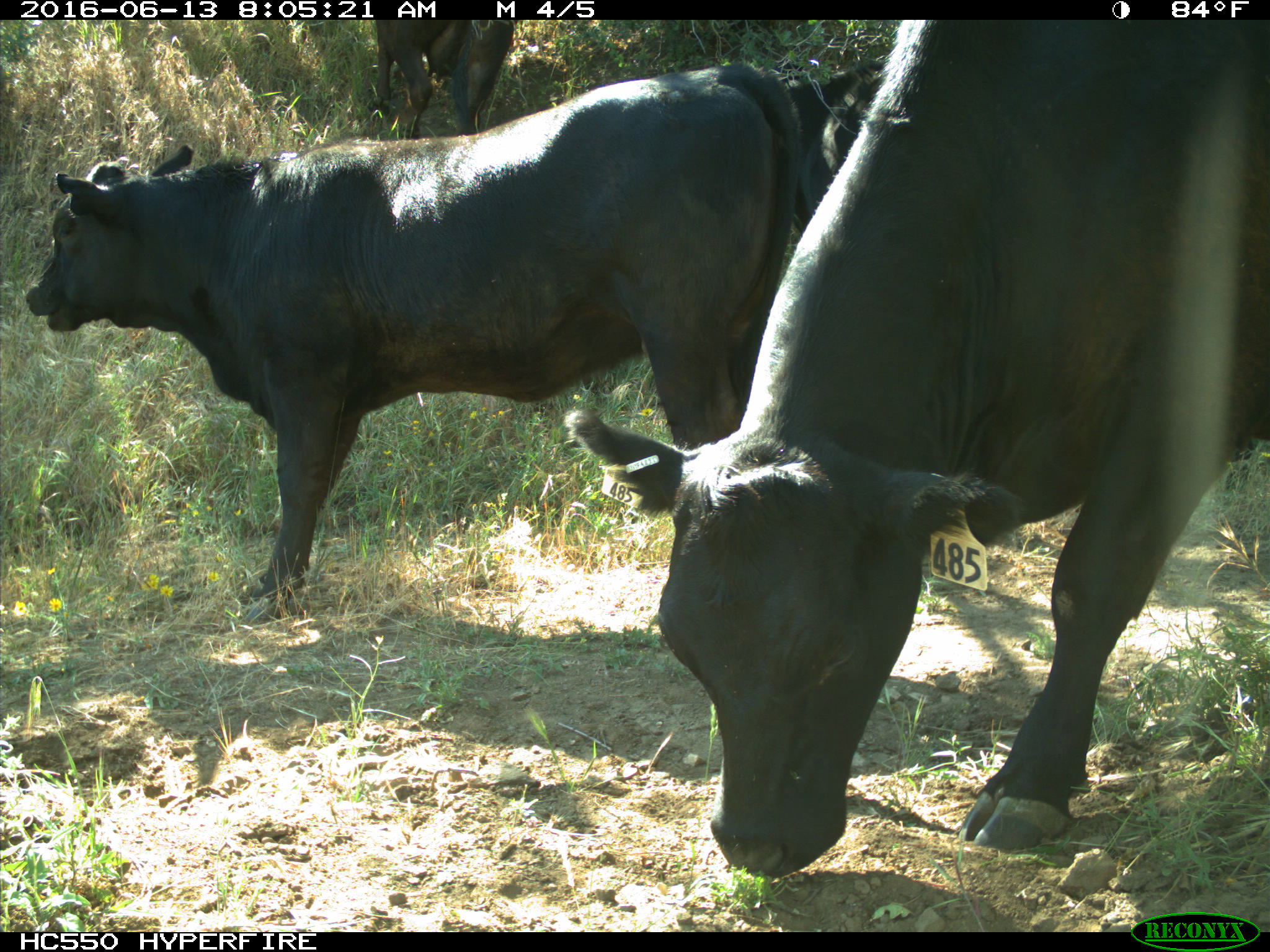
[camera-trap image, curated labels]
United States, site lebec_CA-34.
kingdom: Animalia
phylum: Chordata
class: Mammalia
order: Artiodactyla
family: Bovidae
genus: Bos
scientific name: Bos taurus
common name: domestic cow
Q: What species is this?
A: Bos taurus (domestic cow).